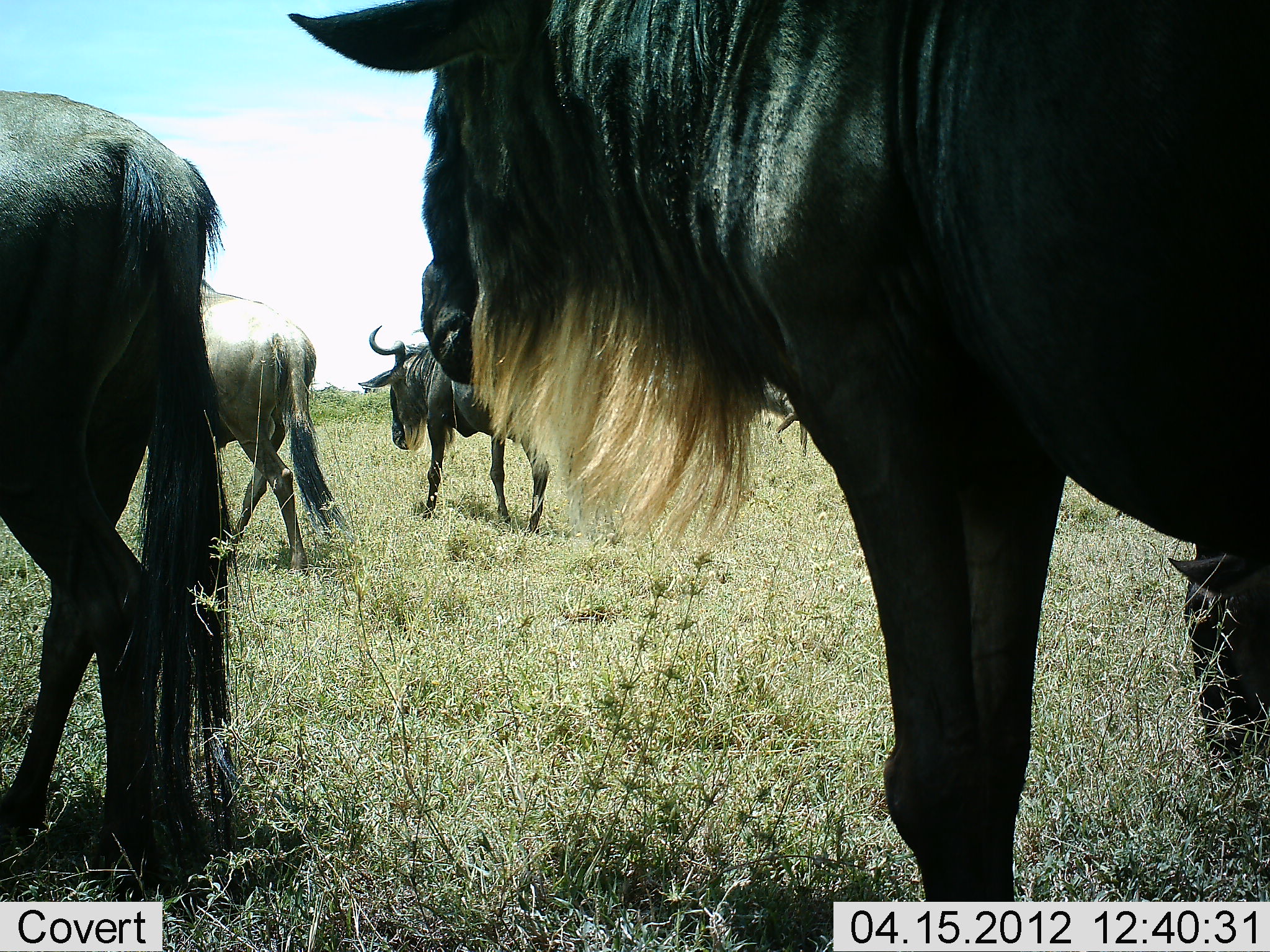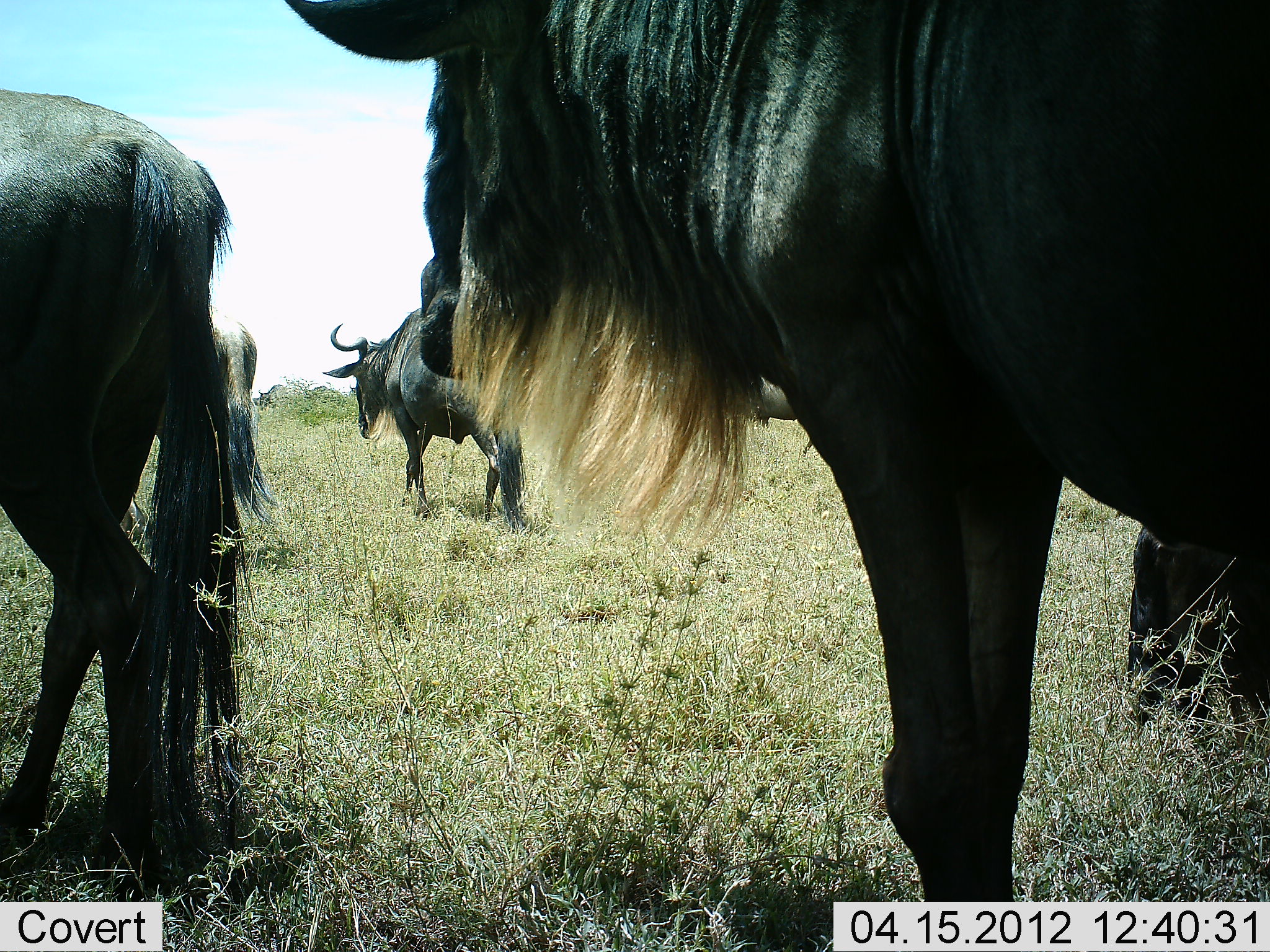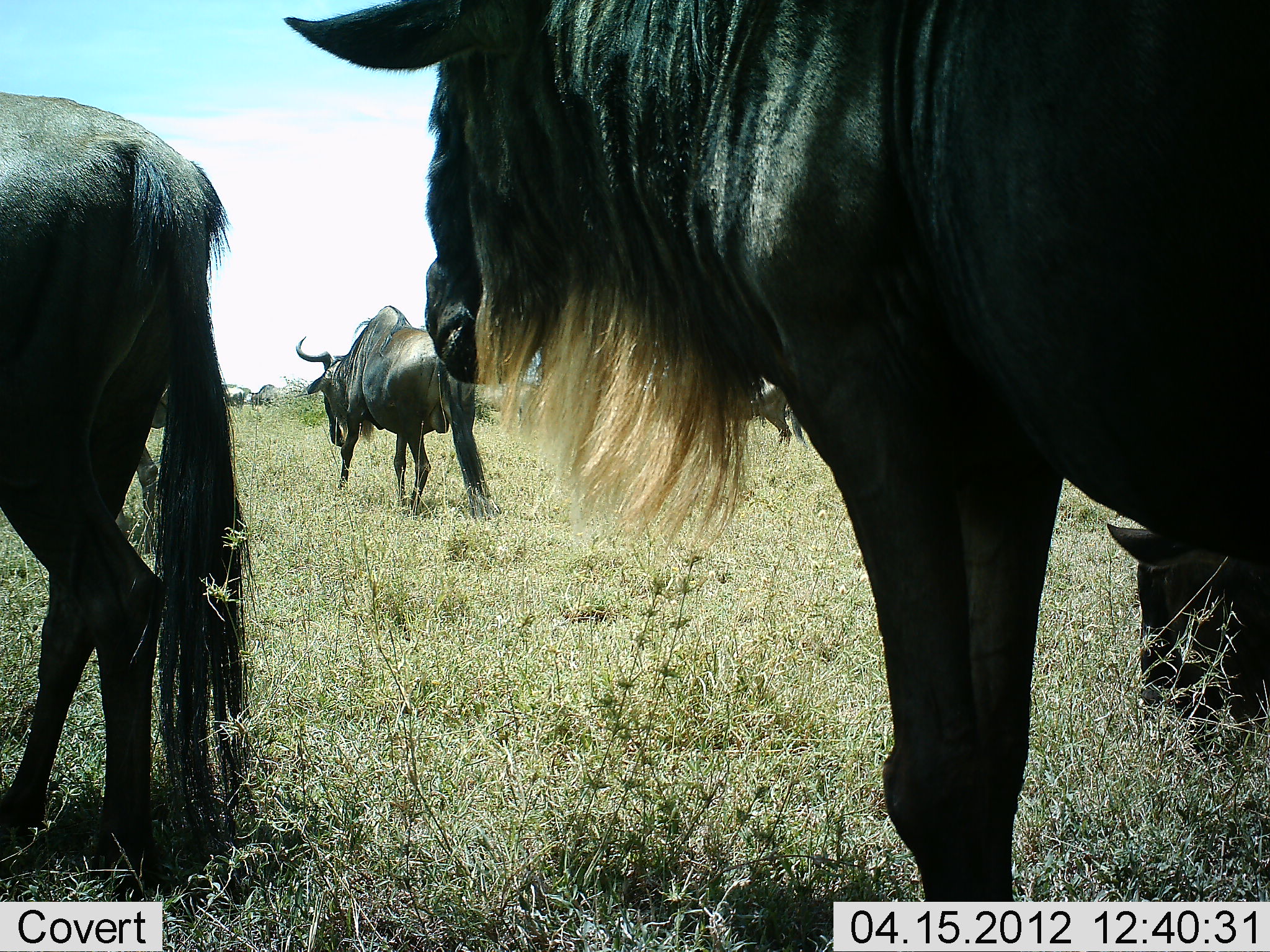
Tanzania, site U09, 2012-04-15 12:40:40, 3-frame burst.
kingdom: Animalia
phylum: Chordata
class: Mammalia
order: Artiodactyla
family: Bovidae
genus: Connochaetes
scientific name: Connochaetes taurinus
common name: blue wildebeest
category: wildebeest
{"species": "wildebeest (blue wildebeest) (Connochaetes taurinus)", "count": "6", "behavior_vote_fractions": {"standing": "64%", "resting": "5%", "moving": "95%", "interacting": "0%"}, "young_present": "0%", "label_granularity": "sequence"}